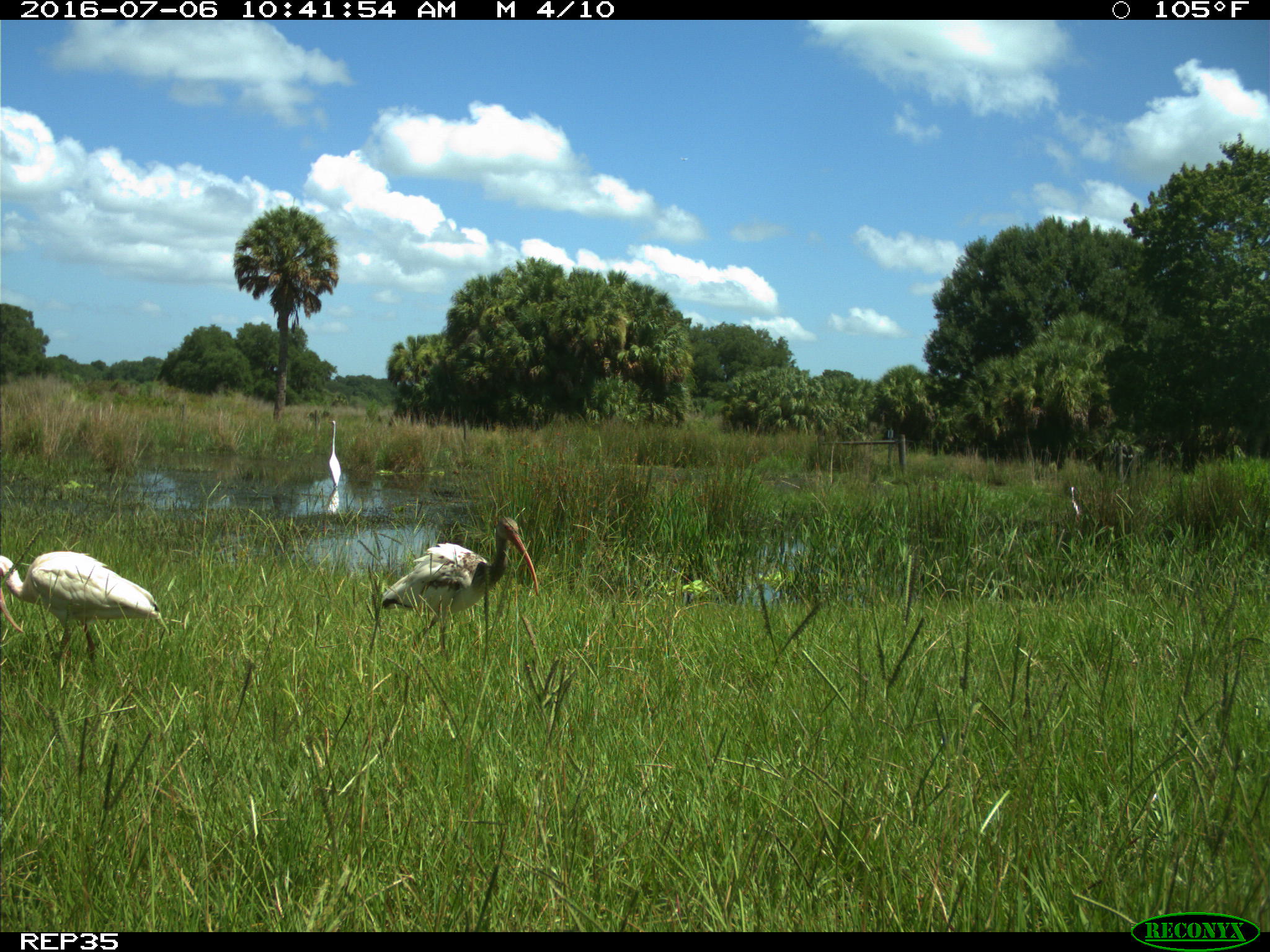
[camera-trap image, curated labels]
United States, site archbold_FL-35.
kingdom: Animalia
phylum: Chordata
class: Aves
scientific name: Aves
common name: birds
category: unidentified bird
Unidentified bird (birds) (Aves).